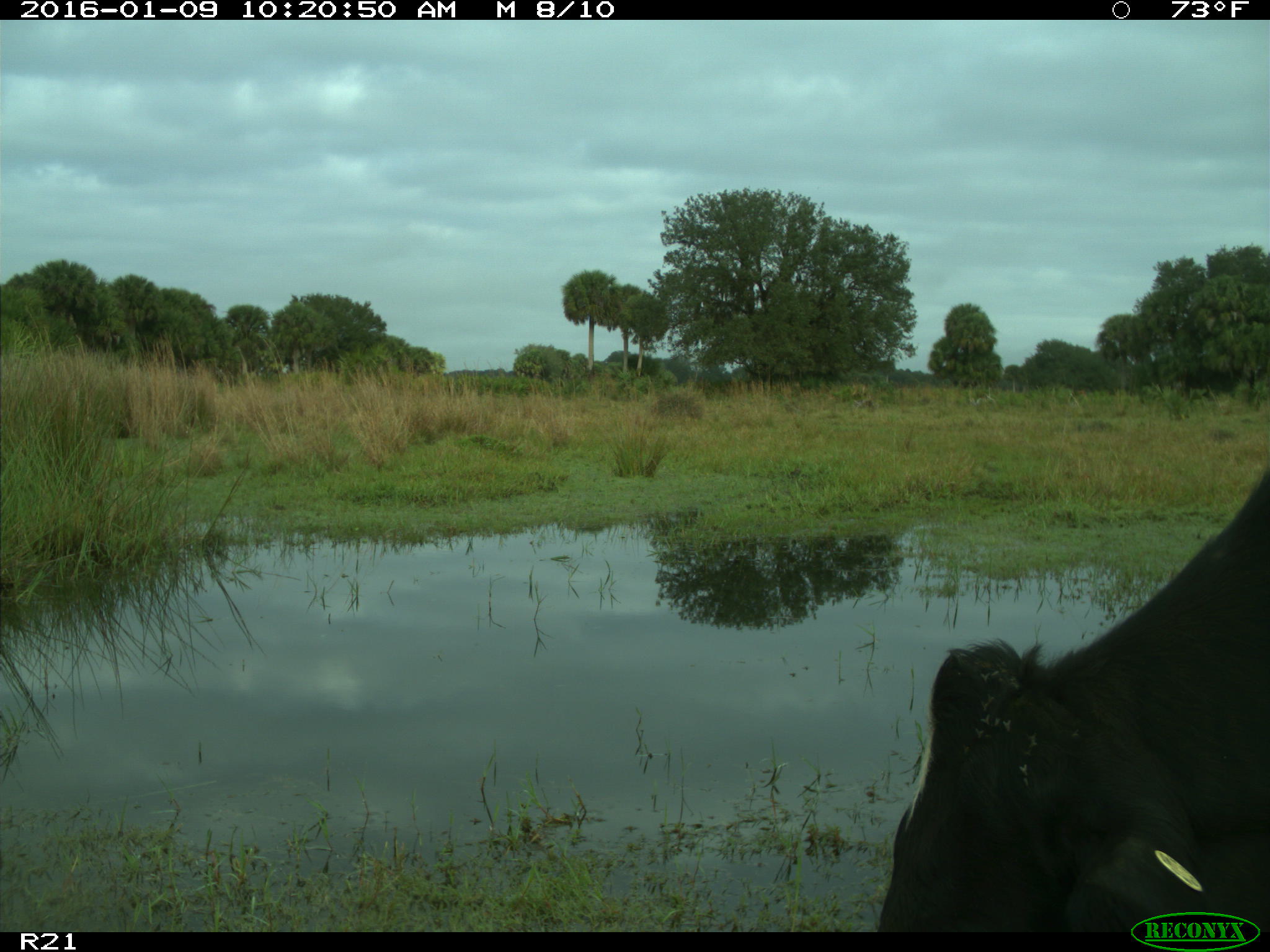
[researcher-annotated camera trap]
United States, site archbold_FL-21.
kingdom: Animalia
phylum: Chordata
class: Mammalia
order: Artiodactyla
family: Bovidae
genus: Bos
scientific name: Bos taurus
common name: domestic cow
Bos taurus (domestic cow).